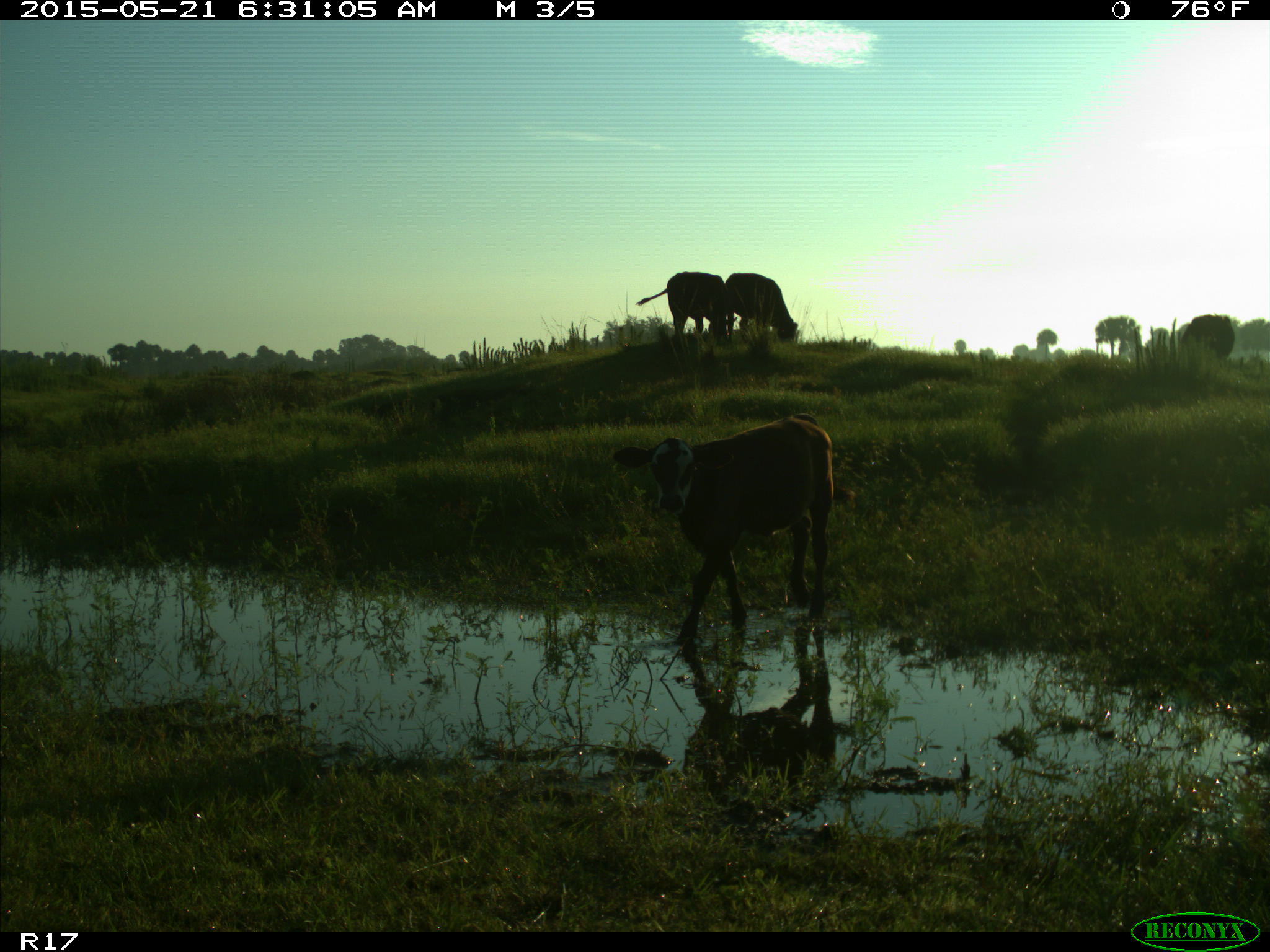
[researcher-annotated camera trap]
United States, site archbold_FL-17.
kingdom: Animalia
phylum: Chordata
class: Mammalia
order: Artiodactyla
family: Bovidae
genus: Bos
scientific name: Bos taurus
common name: domestic cow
Bos taurus (domestic cow).